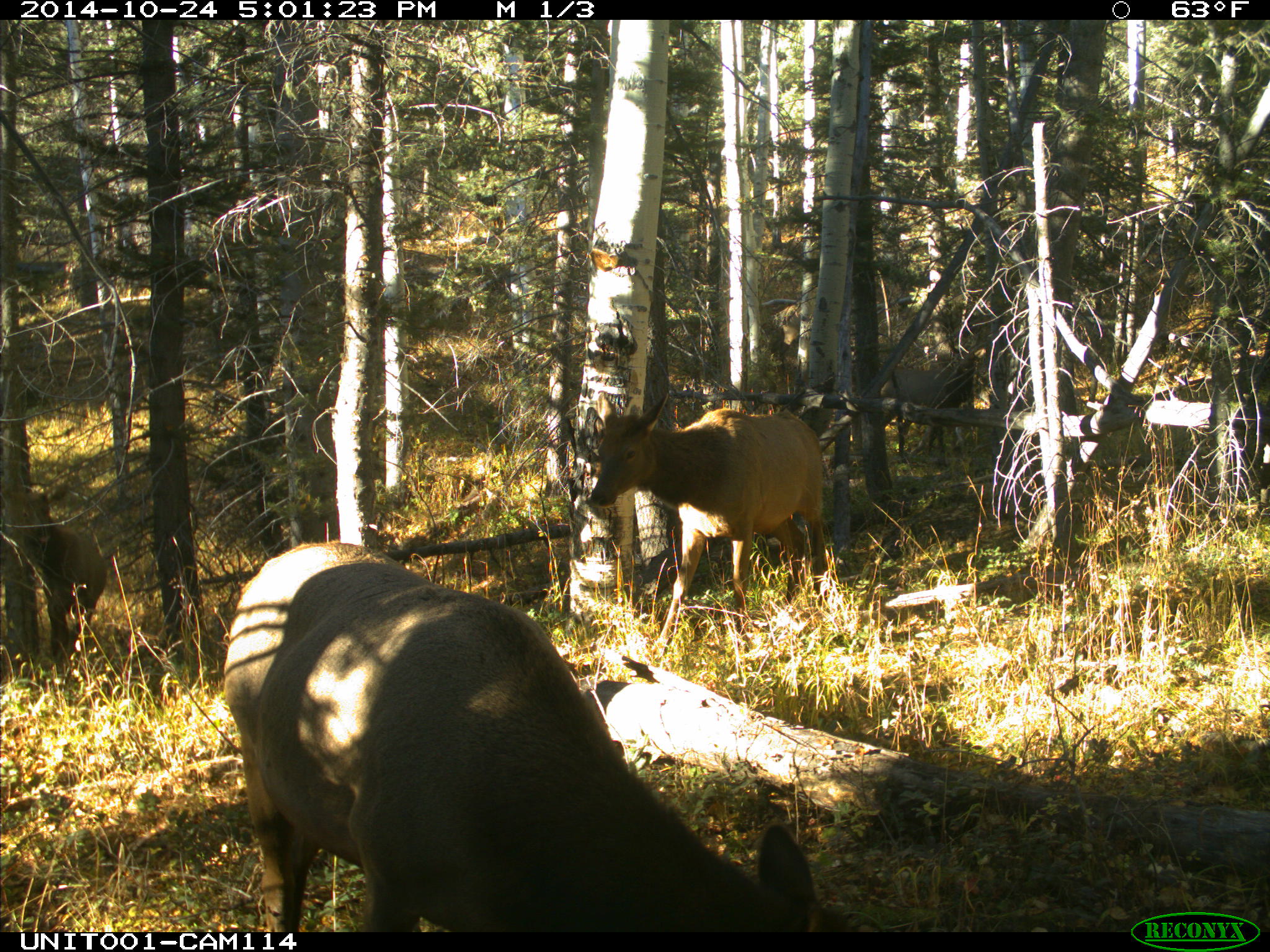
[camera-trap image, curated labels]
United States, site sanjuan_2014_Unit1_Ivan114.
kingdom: Animalia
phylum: Chordata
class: Mammalia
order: Artiodactyla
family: Cervidae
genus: Cervus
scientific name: Cervus elaphus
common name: red deer